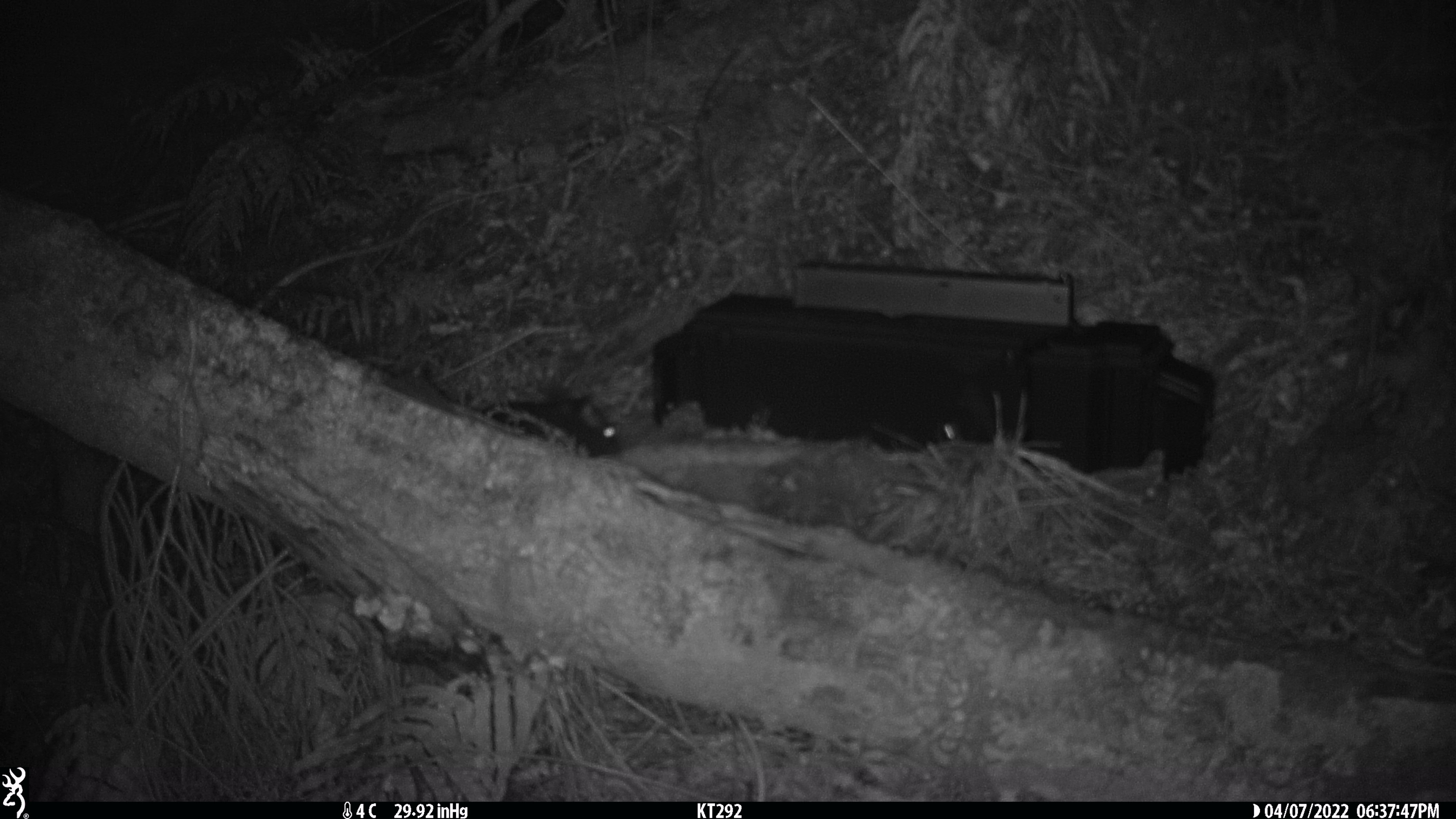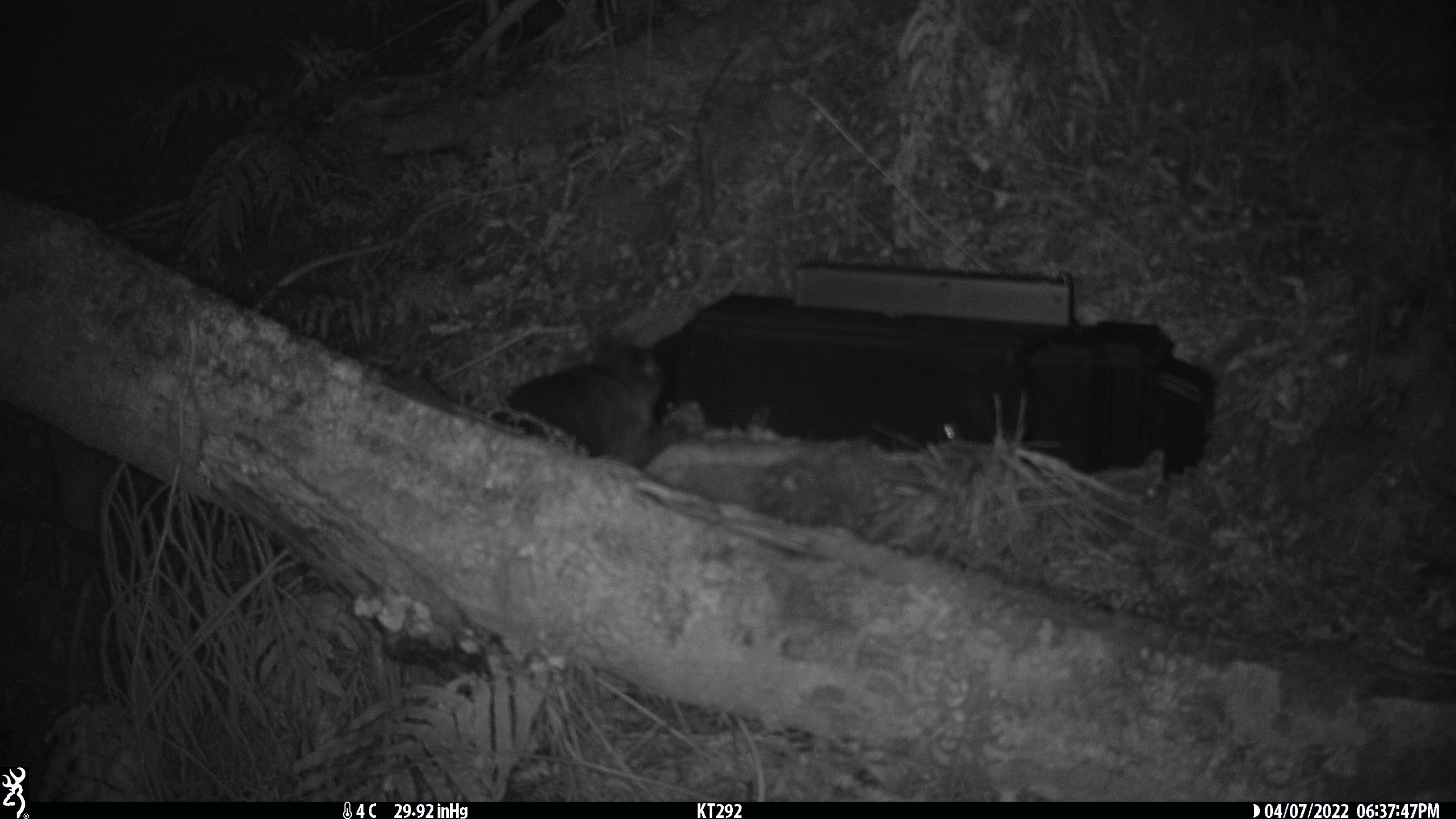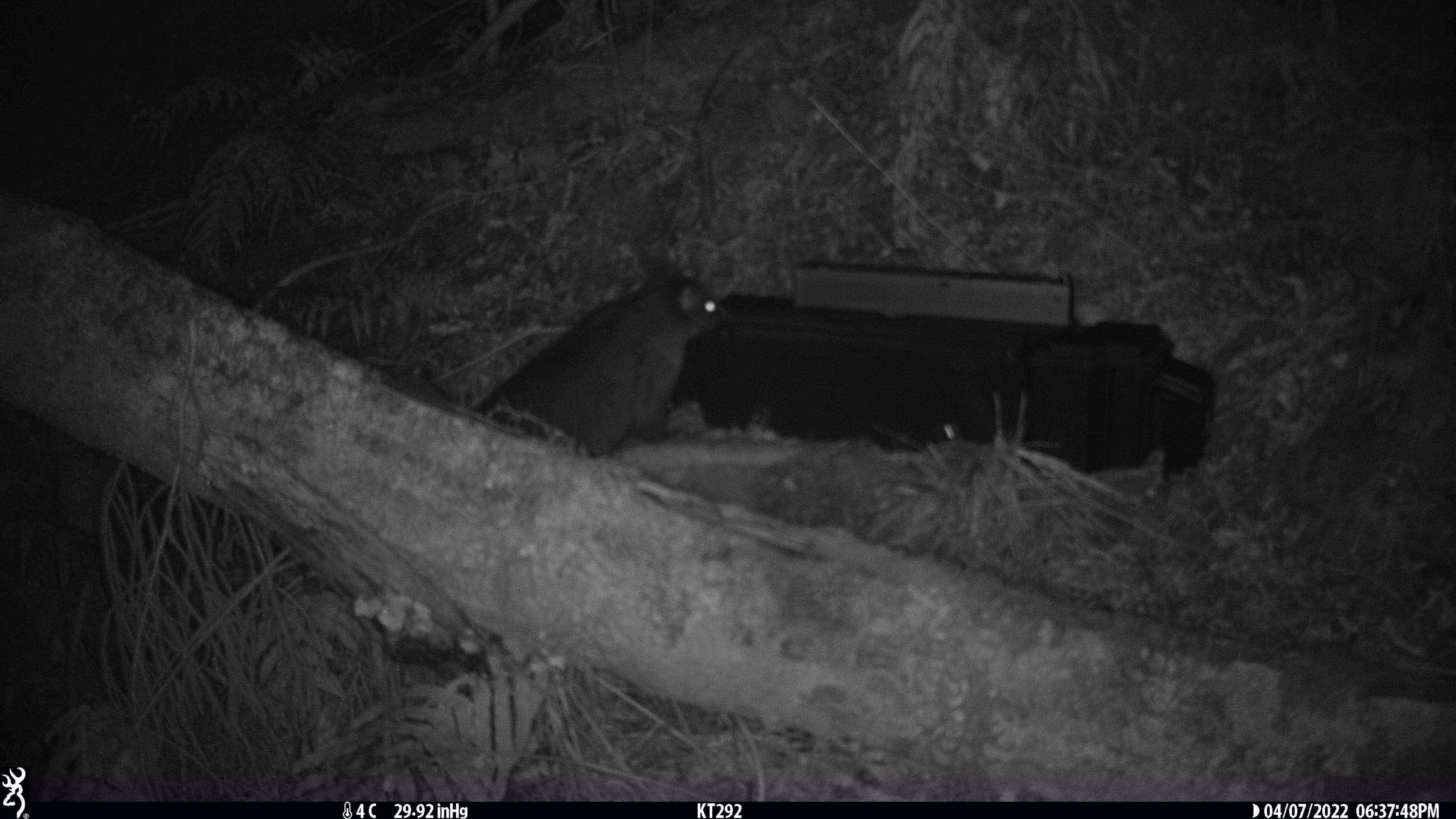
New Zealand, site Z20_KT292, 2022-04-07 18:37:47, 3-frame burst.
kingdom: Animalia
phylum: Chordata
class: Mammalia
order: Diprotodontia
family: Phalangeridae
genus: Trichosurus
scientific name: Trichosurus vulpecula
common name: common brushtail possum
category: possum